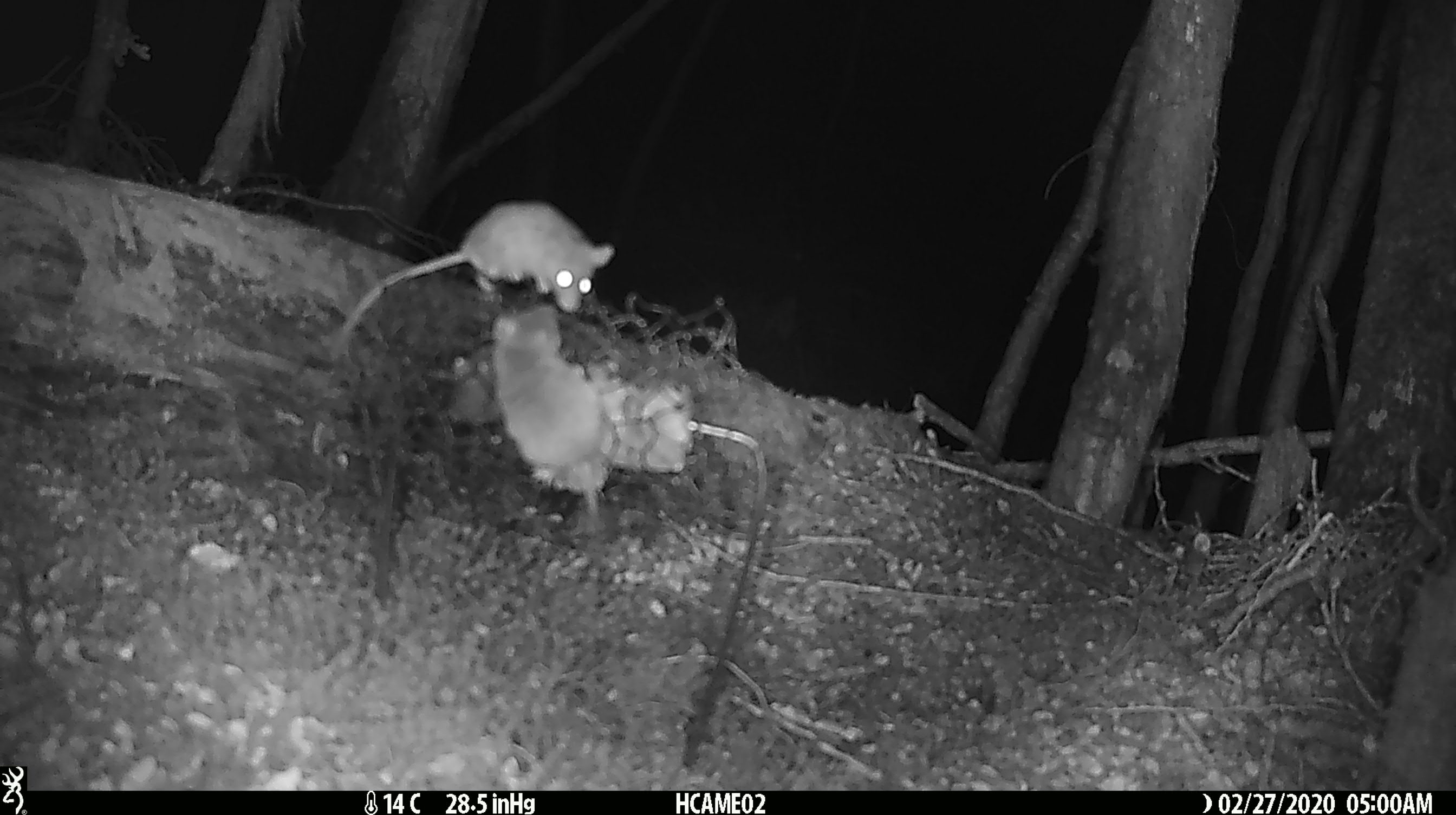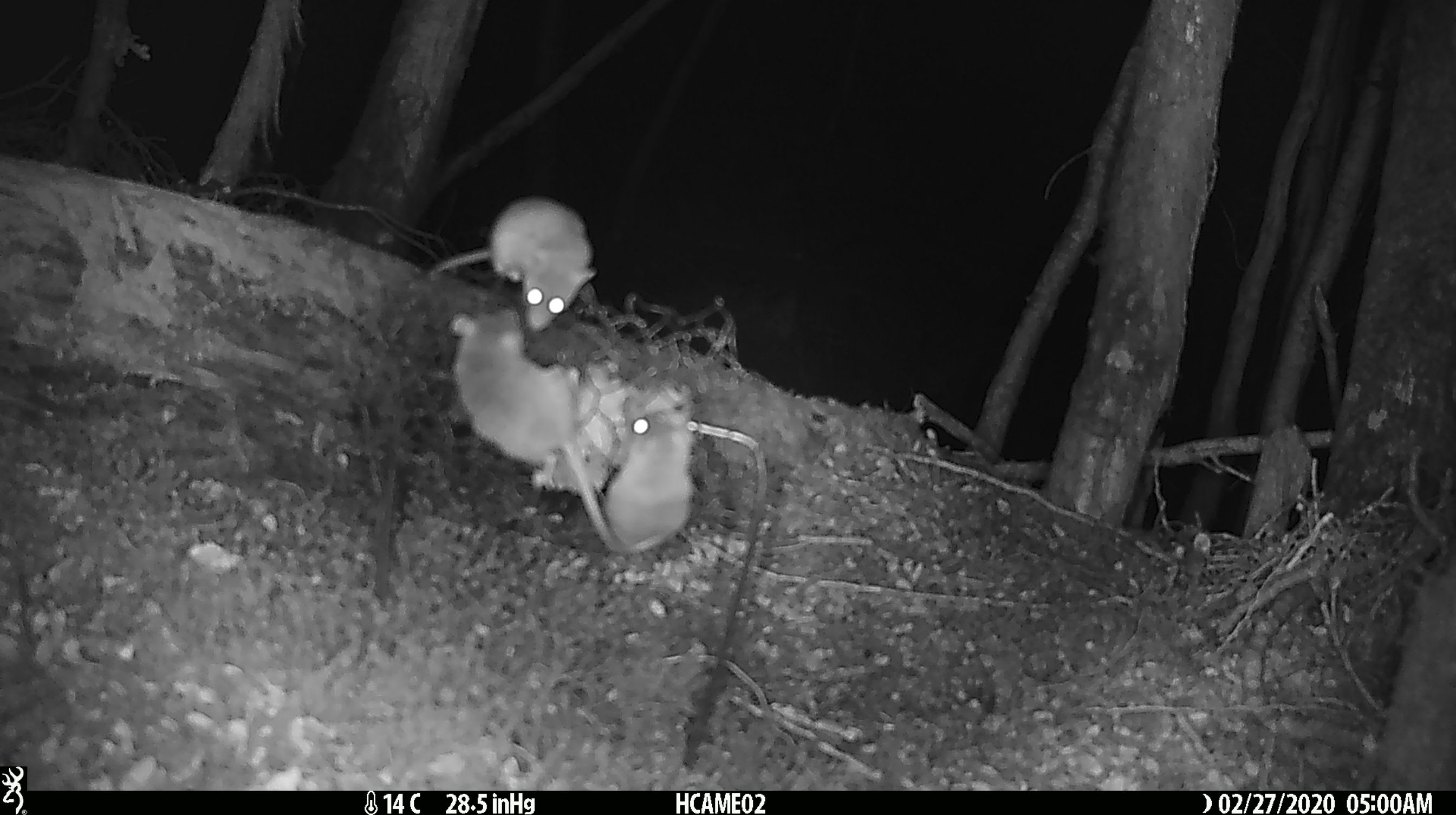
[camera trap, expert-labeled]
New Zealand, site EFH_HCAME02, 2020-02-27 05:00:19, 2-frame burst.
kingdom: Animalia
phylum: Chordata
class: Mammalia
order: Rodentia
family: Muridae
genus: Mus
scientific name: Mus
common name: mouse